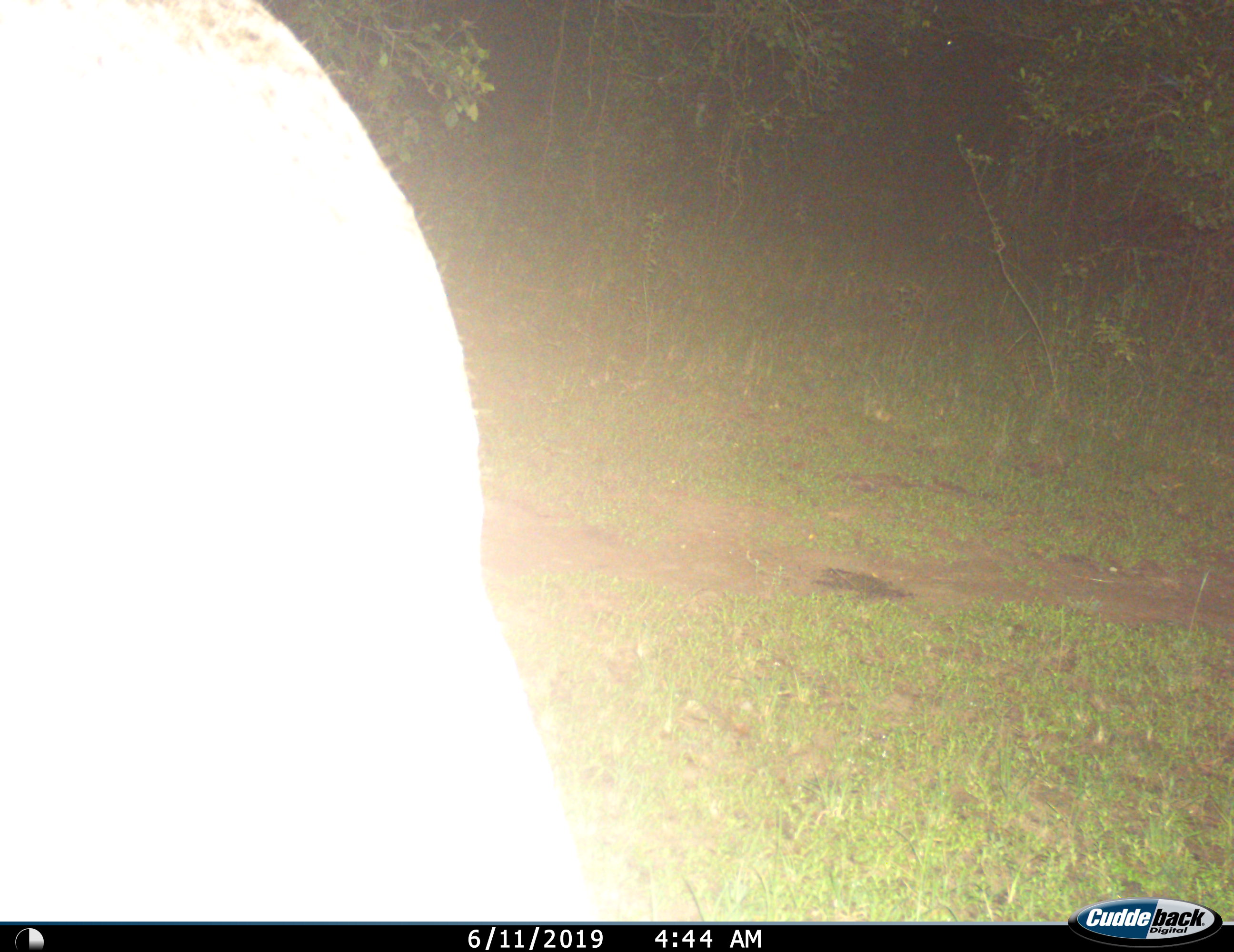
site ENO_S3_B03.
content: unidentified animal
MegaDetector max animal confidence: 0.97